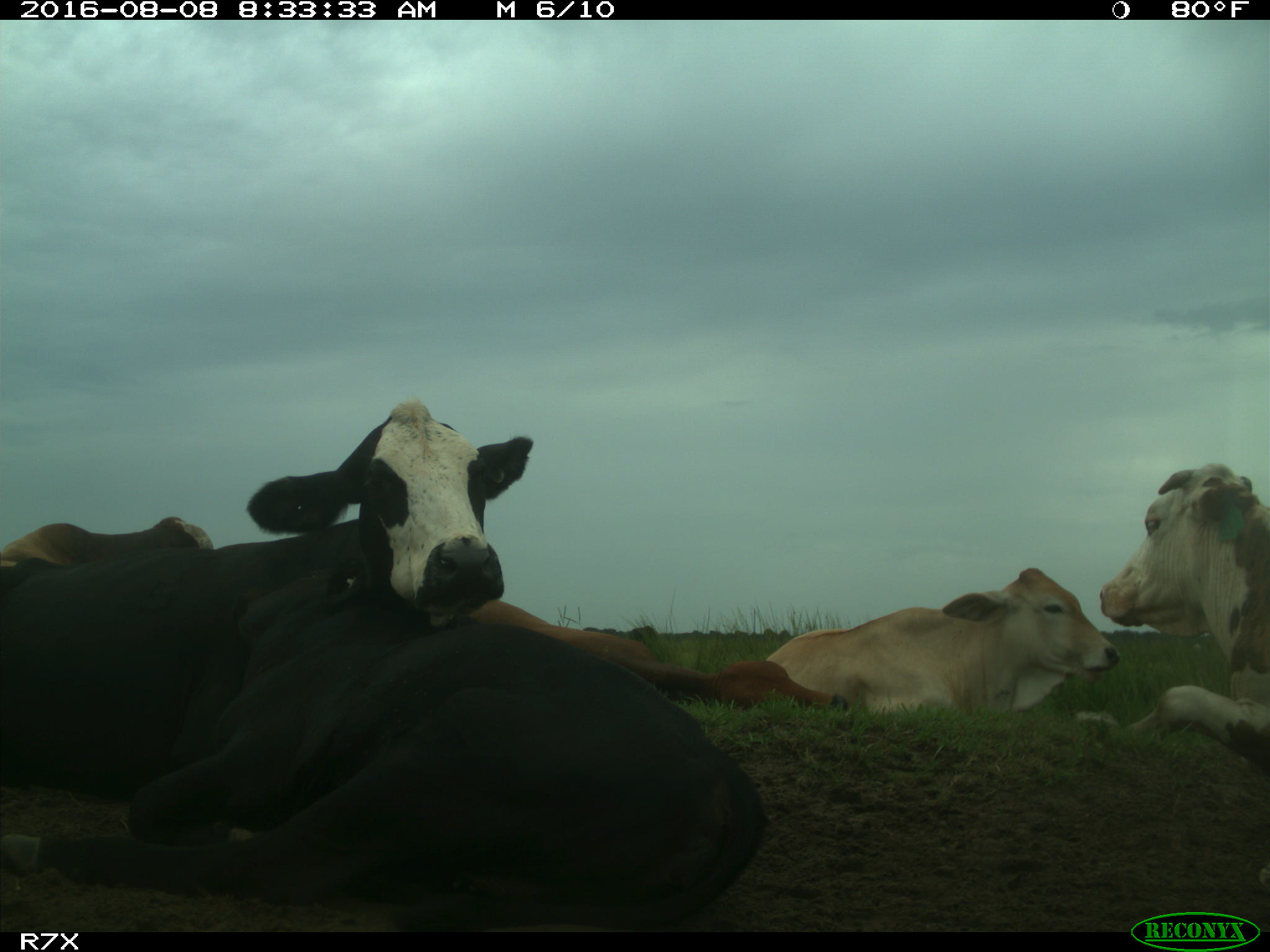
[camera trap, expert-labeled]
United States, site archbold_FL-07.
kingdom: Animalia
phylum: Chordata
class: Mammalia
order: Artiodactyla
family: Bovidae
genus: Bos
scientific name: Bos taurus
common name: domestic cow